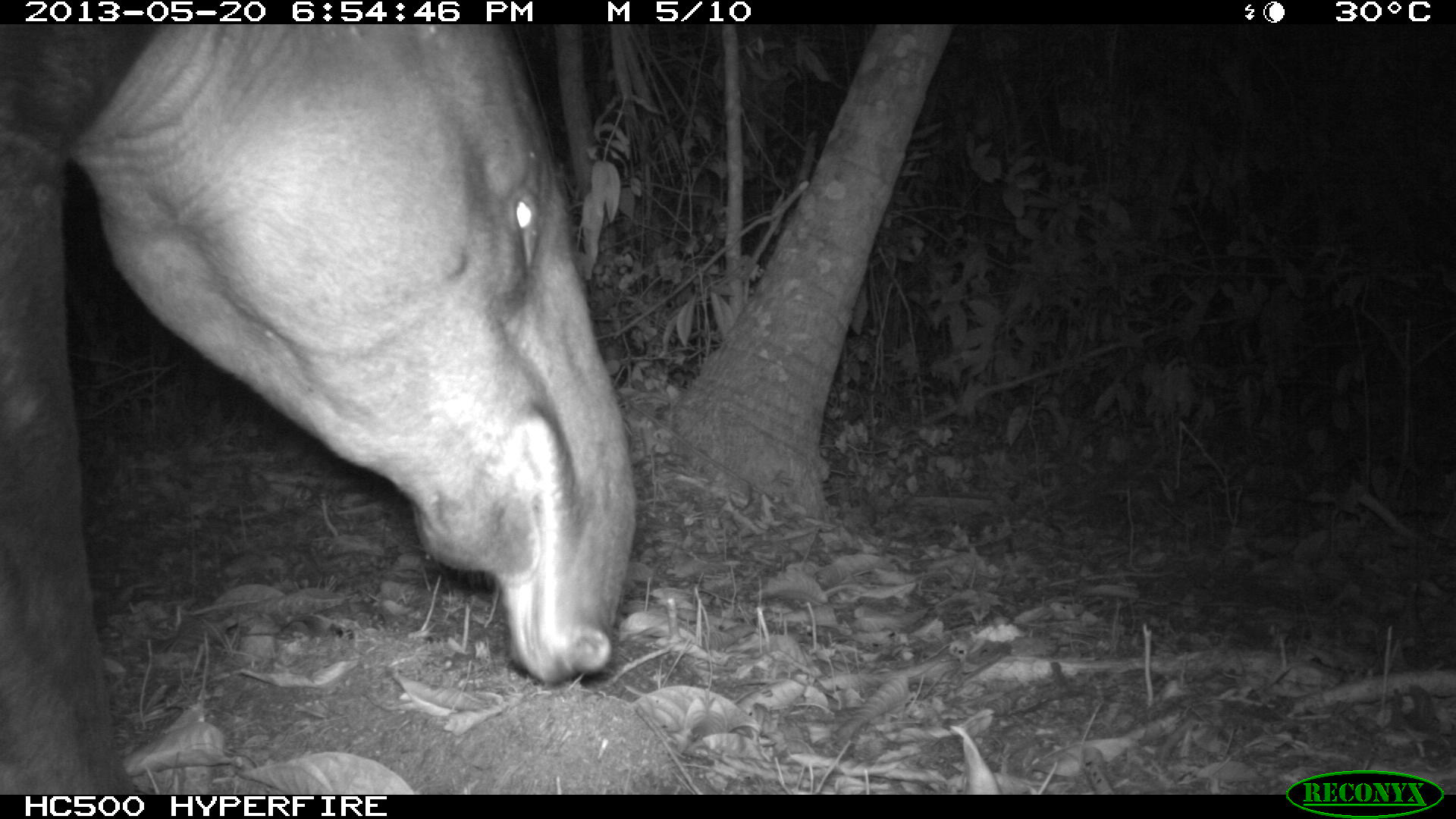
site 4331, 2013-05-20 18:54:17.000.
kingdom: Animalia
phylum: Chordata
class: Mammalia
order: Perissodactyla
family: Tapiridae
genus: Tapirus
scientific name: Tapirus bairdii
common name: baird's tapir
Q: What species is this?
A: Tapirus bairdii (baird's tapir).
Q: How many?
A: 1.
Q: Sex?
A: Male.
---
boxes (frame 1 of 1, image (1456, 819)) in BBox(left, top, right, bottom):
tapirus bairdii: BBox(0, 25, 638, 792)